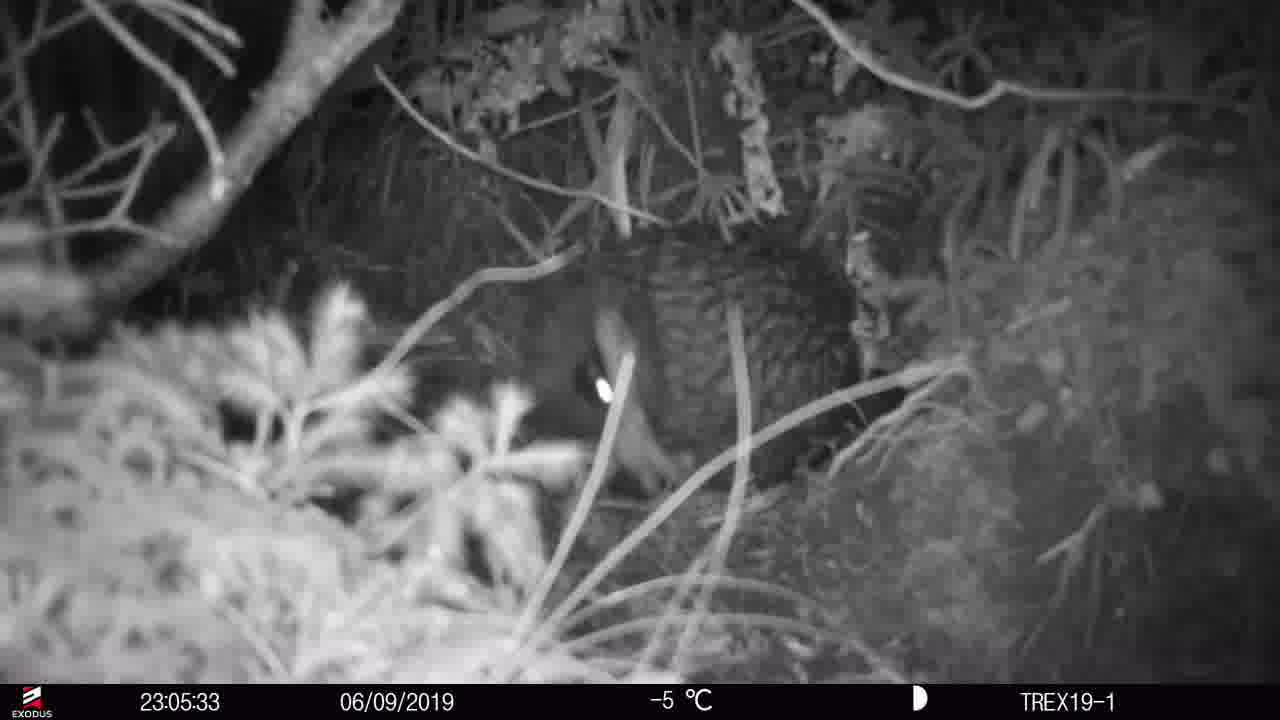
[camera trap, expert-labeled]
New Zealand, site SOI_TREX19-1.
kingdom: Animalia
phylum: Chordata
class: Aves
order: Apterygiformes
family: Apterygidae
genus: Apteryx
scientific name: Apteryx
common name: kiwi